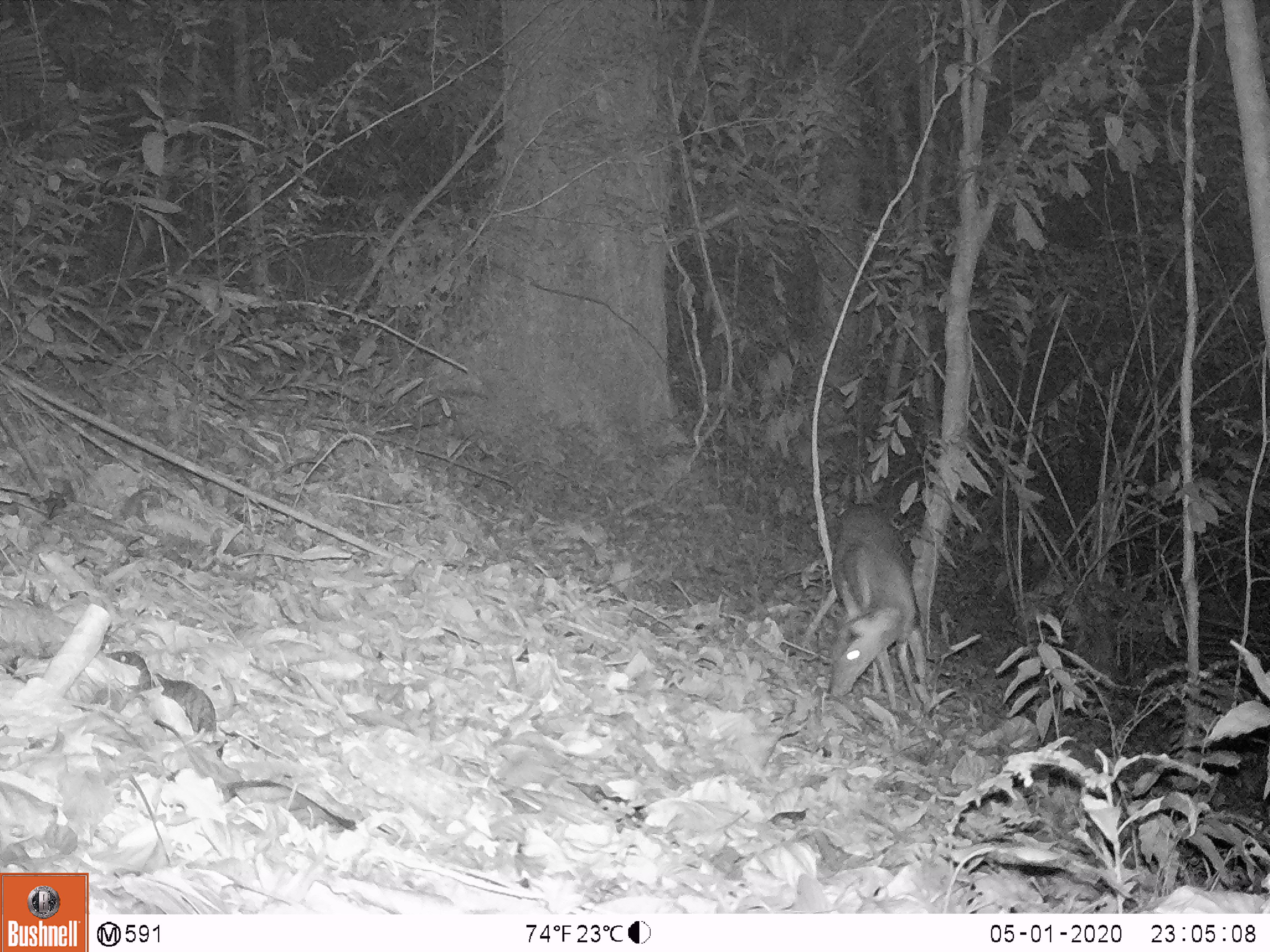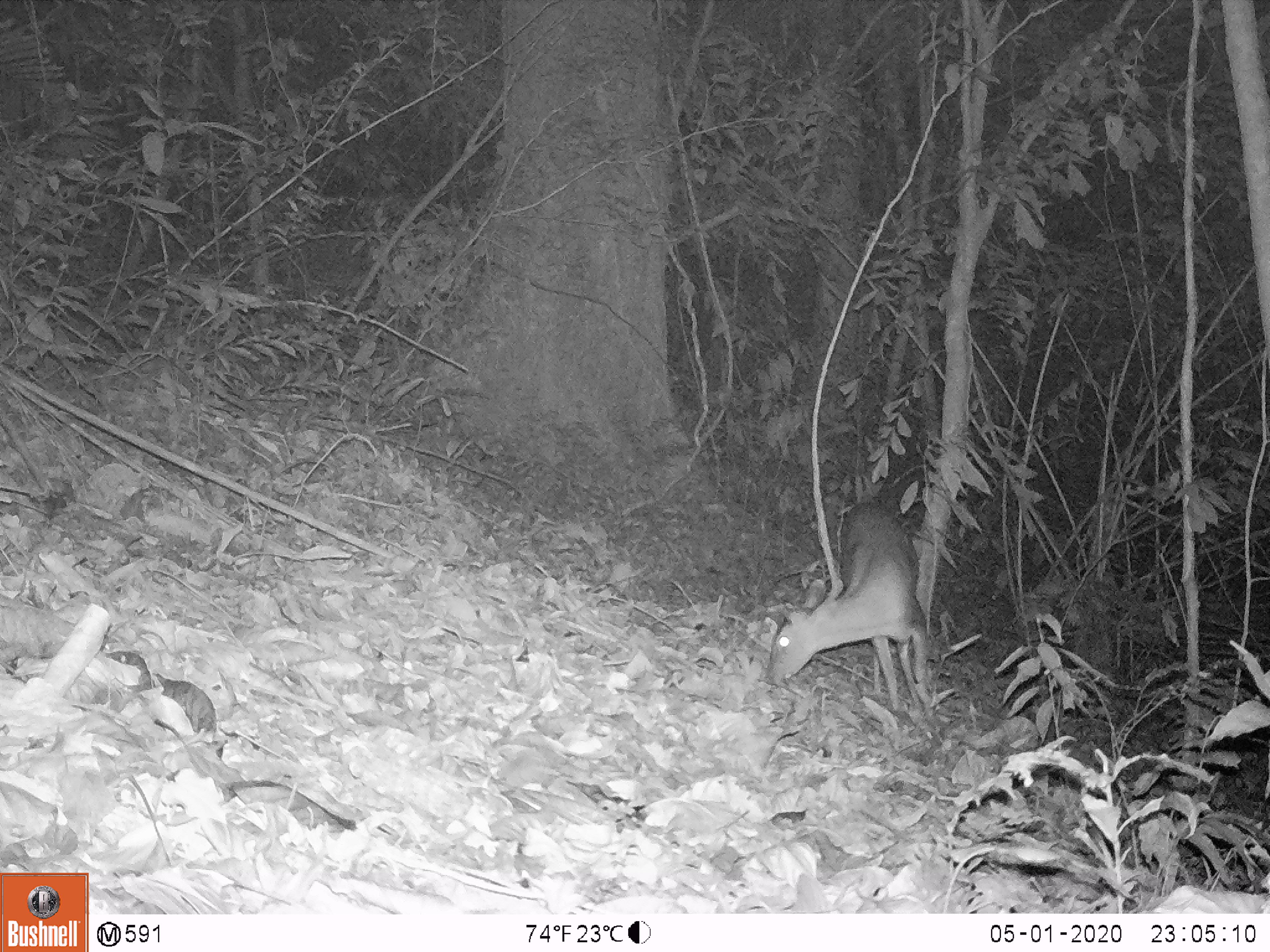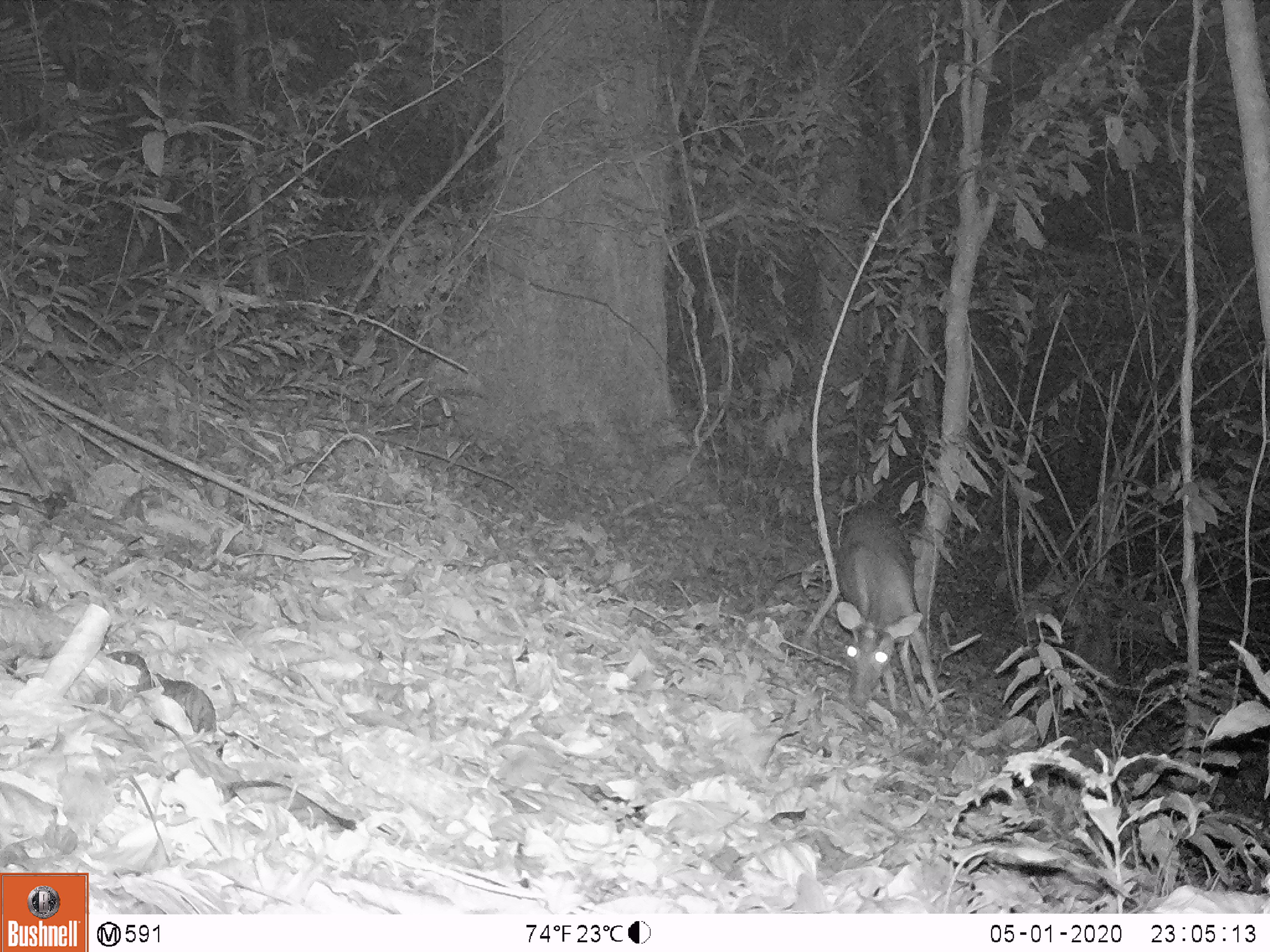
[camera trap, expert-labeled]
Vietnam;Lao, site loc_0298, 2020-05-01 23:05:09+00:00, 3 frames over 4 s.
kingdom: Animalia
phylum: Chordata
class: Mammalia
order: Artiodactyla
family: Cervidae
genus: Muntiacus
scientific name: Muntiacus rooseveltorum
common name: roosevelt's muntjac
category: roosevelts muntjac group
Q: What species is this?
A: Roosevelts muntjac group (roosevelt's muntjac) (Muntiacus rooseveltorum).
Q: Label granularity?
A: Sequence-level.